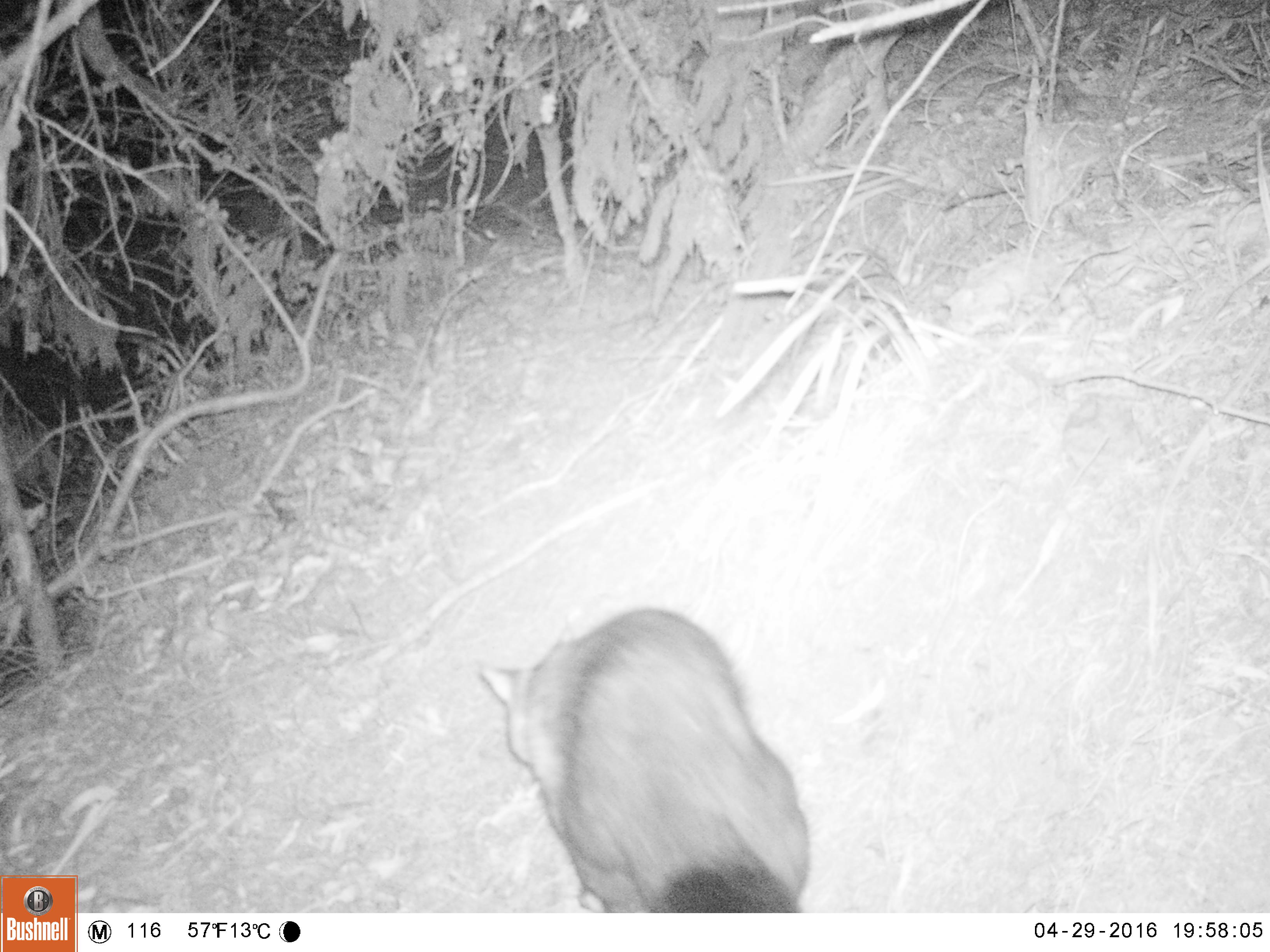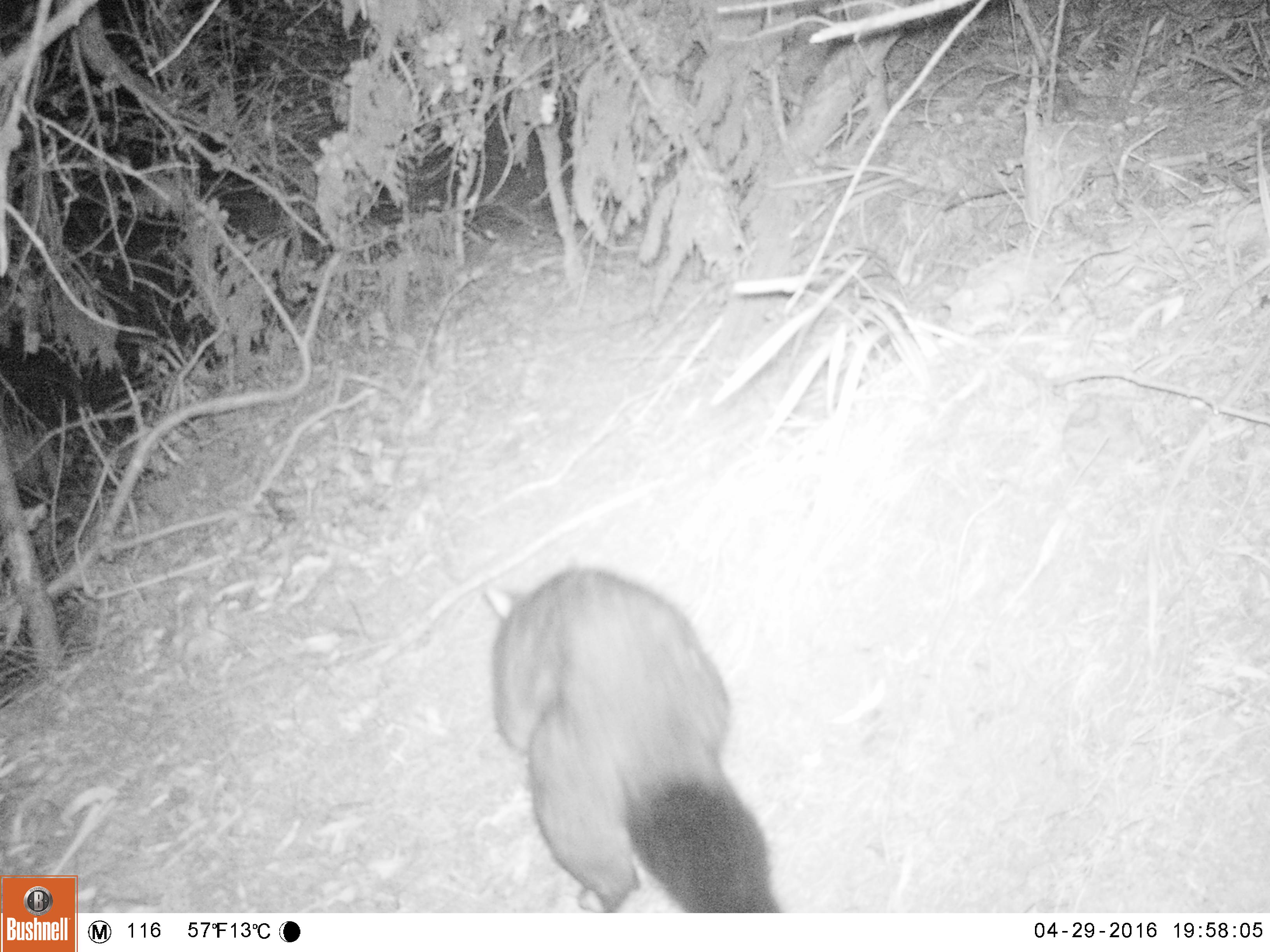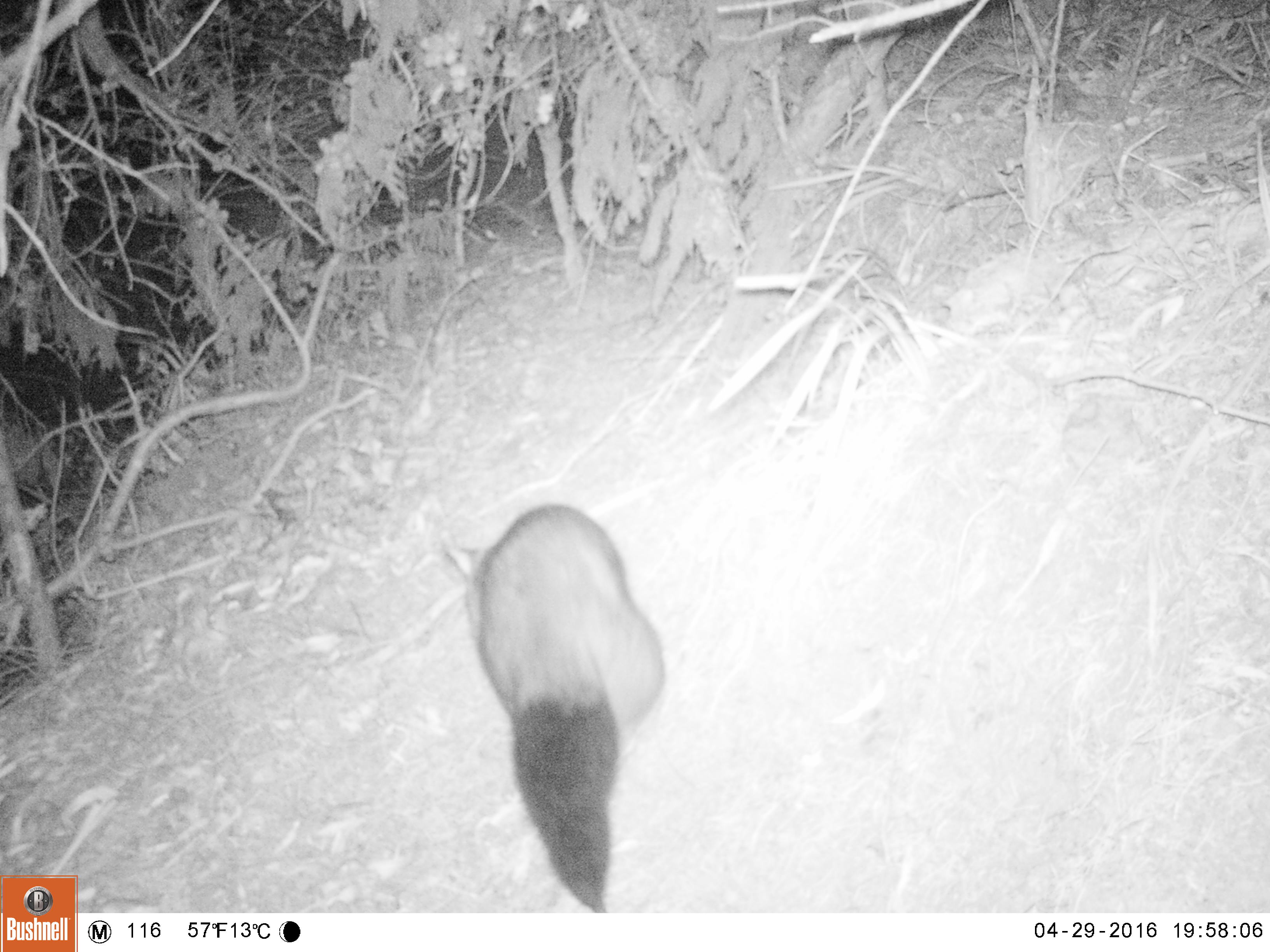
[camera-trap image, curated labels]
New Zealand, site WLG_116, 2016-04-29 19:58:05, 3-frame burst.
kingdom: Animalia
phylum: Chordata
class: Mammalia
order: Diprotodontia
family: Phalangeridae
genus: Trichosurus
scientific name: Trichosurus vulpecula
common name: common brushtail possum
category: possum